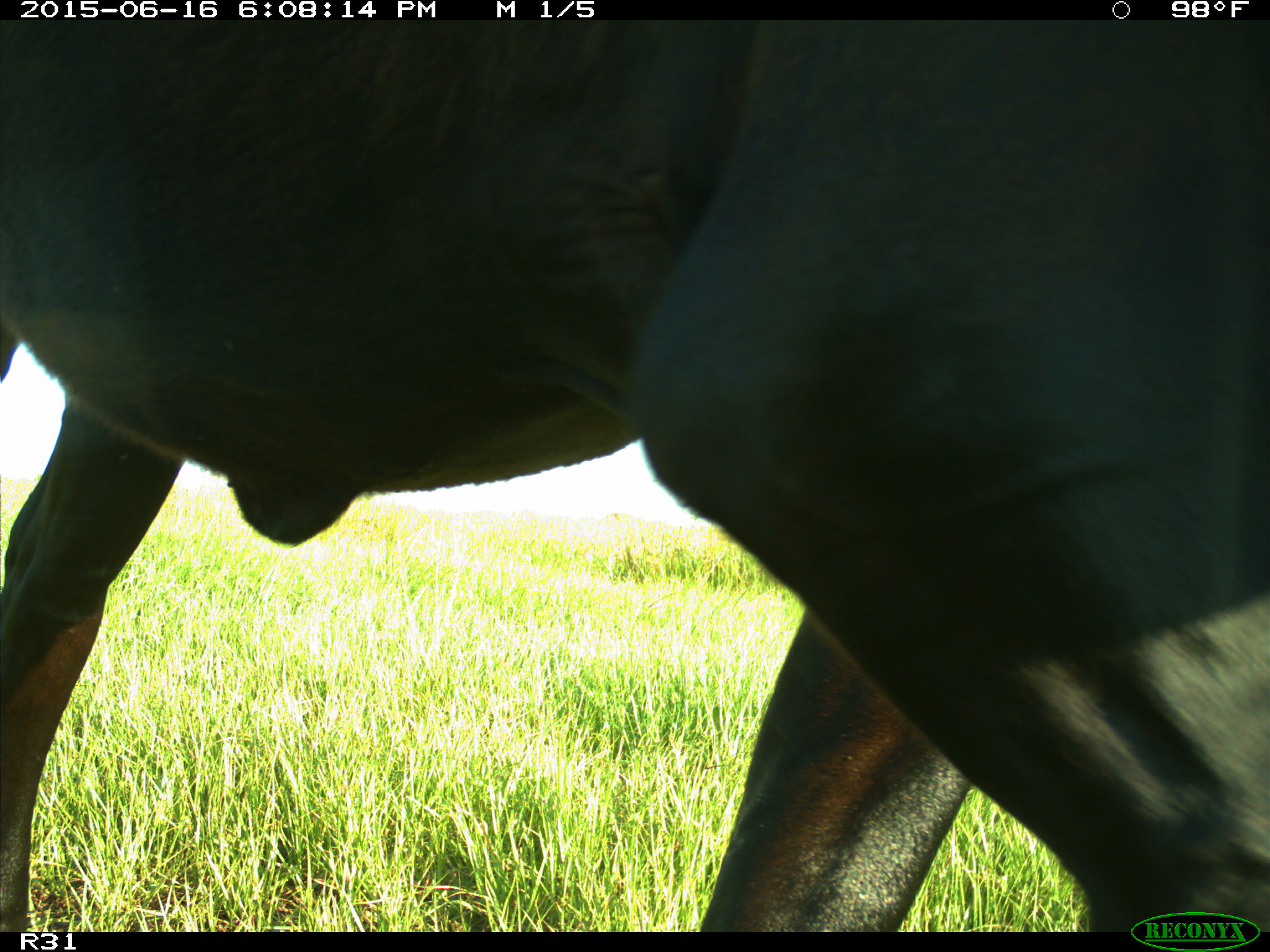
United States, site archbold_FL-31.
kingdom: Animalia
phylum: Chordata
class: Mammalia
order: Artiodactyla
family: Bovidae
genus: Bos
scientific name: Bos taurus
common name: domestic cow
Bos taurus (domestic cow).